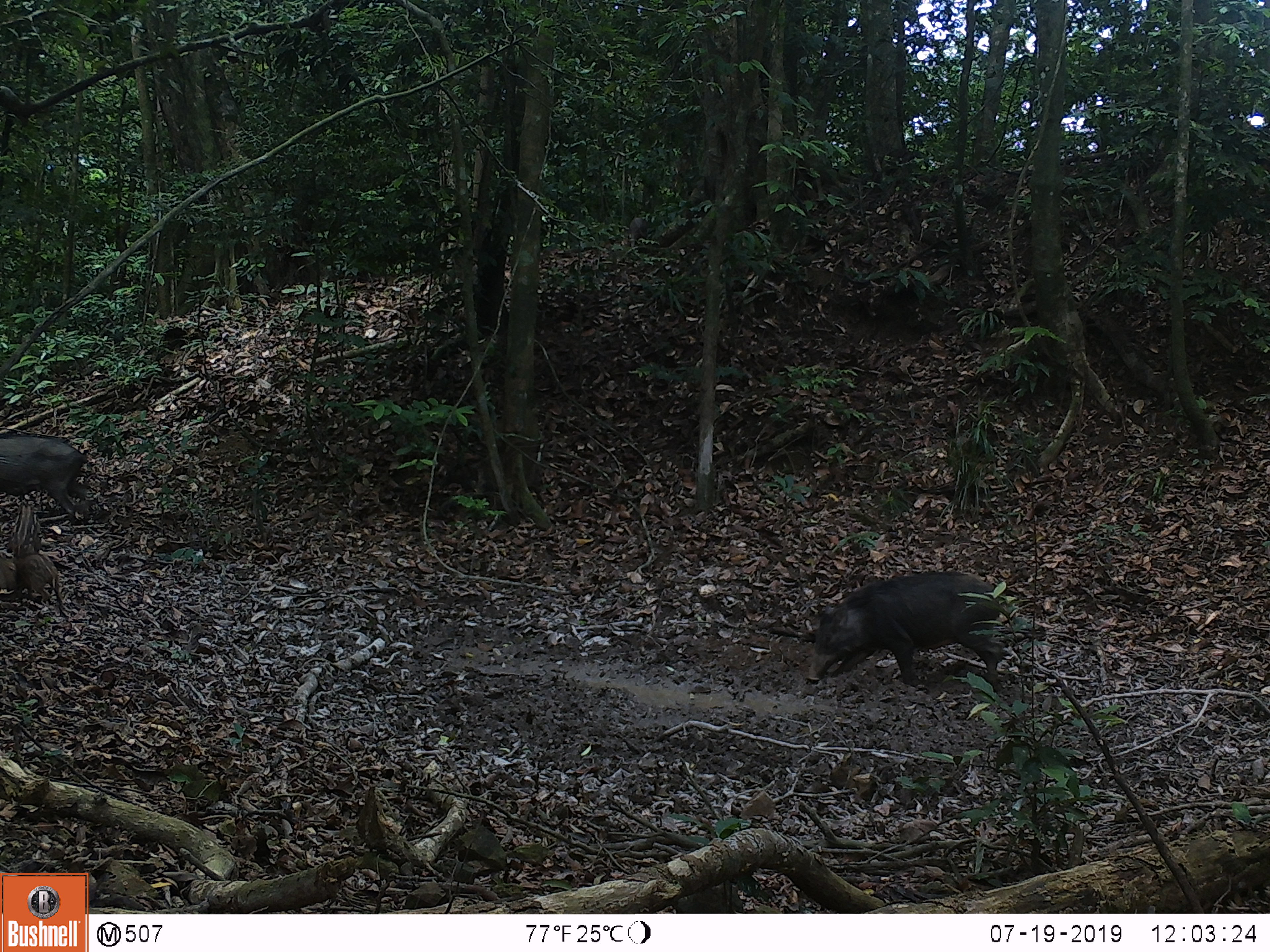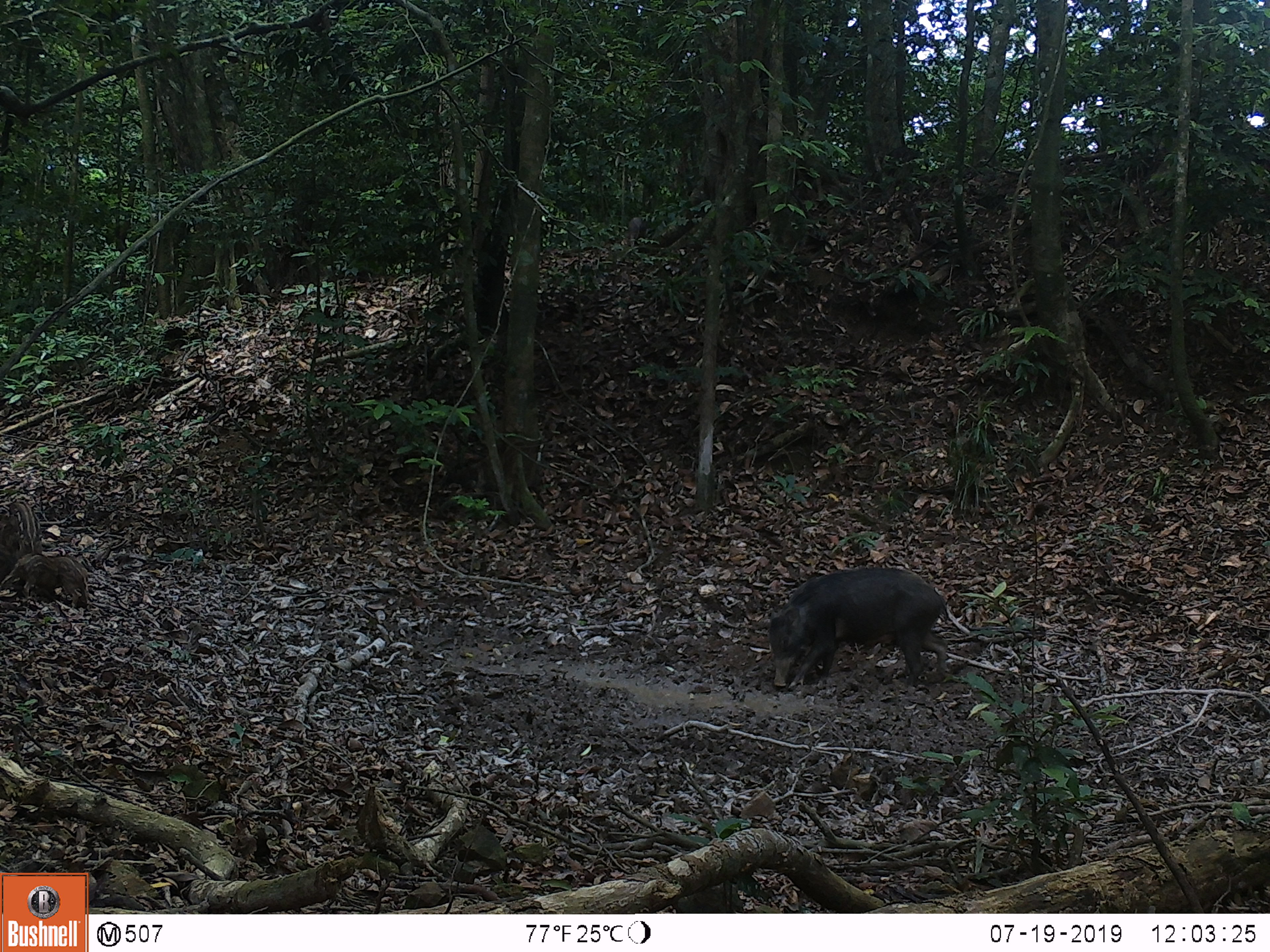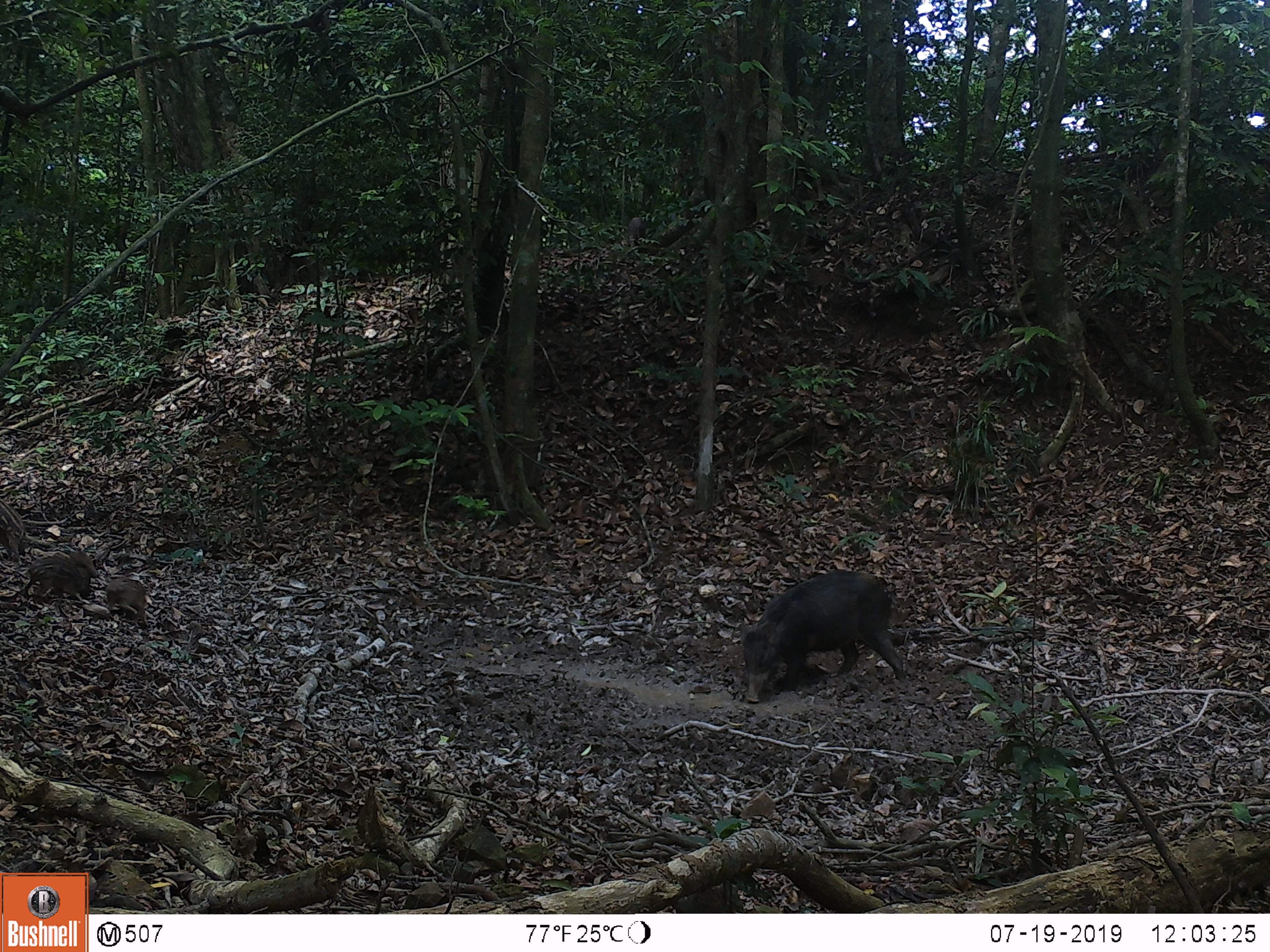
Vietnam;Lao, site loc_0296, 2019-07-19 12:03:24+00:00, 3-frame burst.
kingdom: Animalia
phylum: Chordata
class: Mammalia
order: Artiodactyla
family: Suidae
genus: Sus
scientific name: Sus scrofa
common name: eurasian wild pig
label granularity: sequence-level